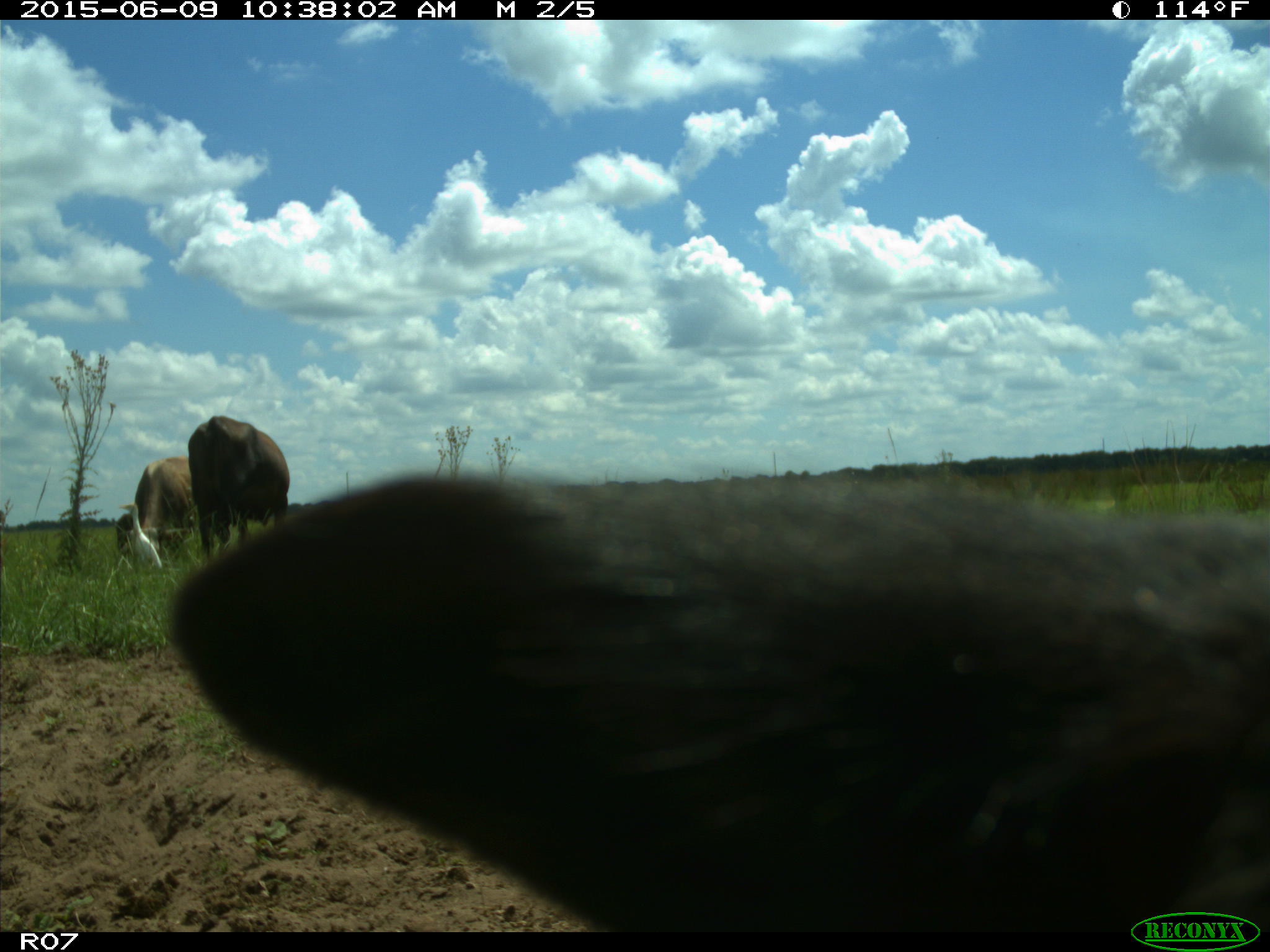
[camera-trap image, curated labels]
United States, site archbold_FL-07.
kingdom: Animalia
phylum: Chordata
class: Mammalia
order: Artiodactyla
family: Bovidae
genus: Bos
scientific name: Bos taurus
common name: domestic cow